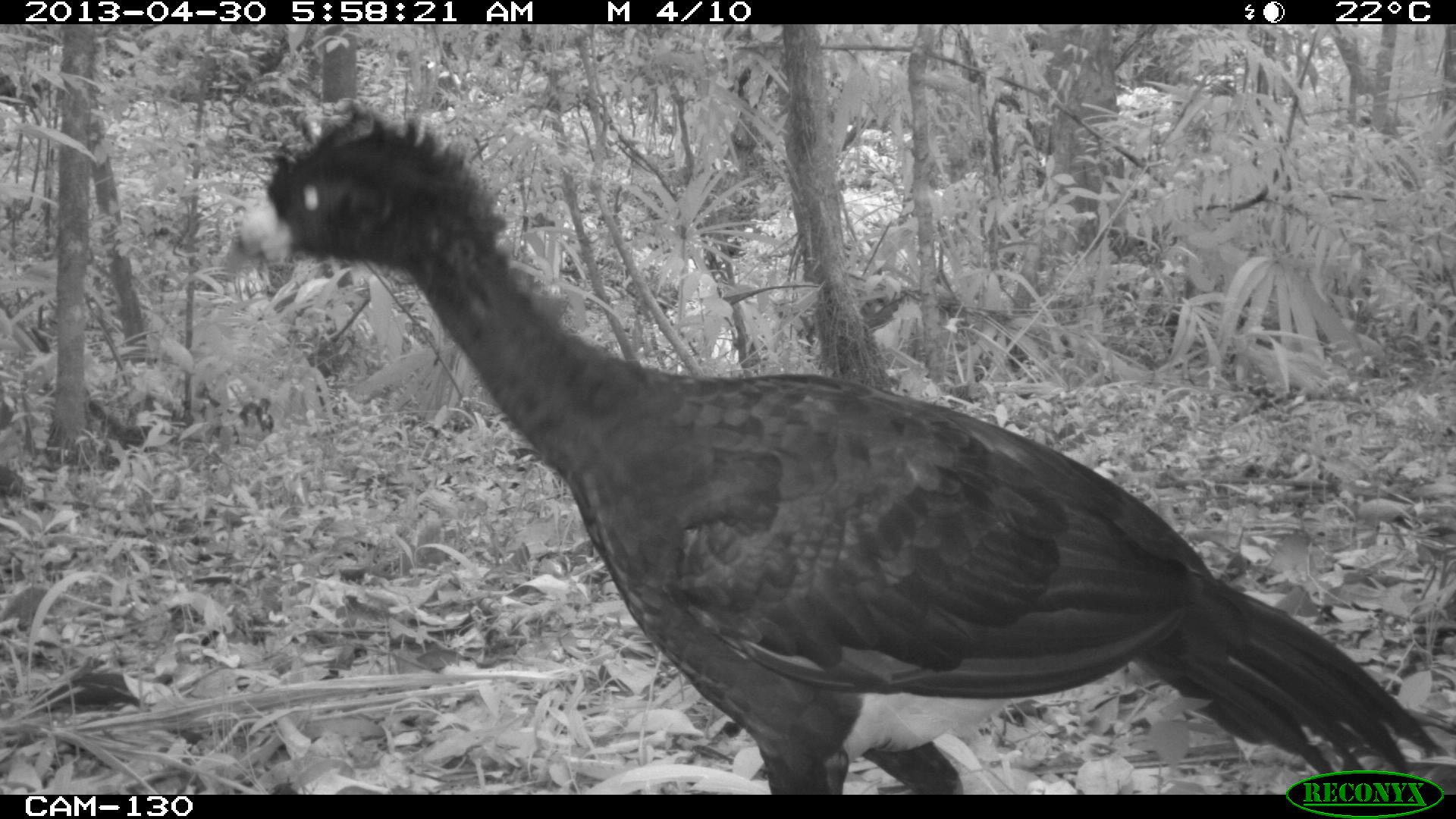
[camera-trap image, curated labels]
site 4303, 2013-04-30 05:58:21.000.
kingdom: Animalia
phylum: Chordata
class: Aves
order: Galliformes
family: Cracidae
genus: Crax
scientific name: Crax rubra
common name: great curassow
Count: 2.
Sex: male.